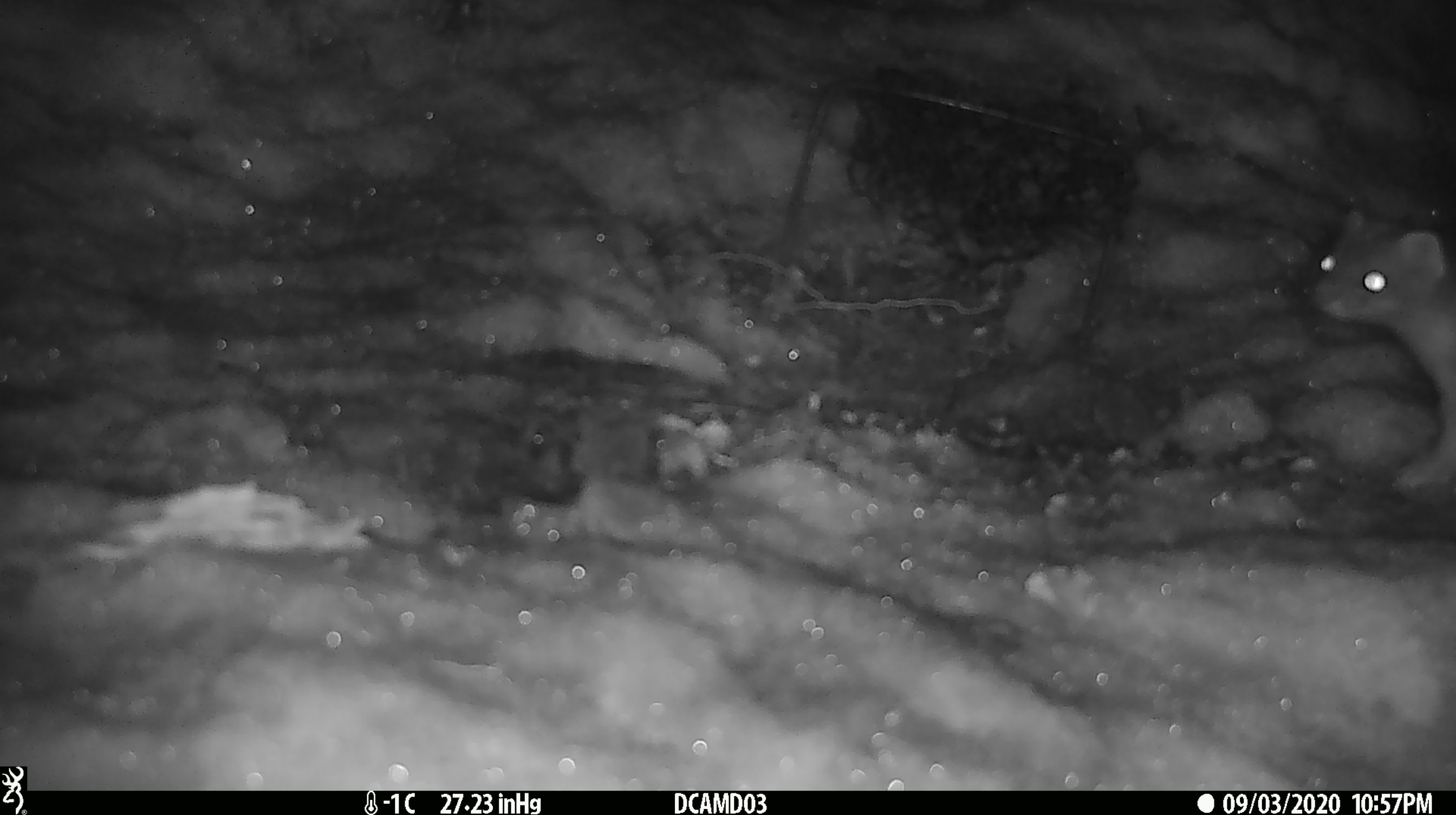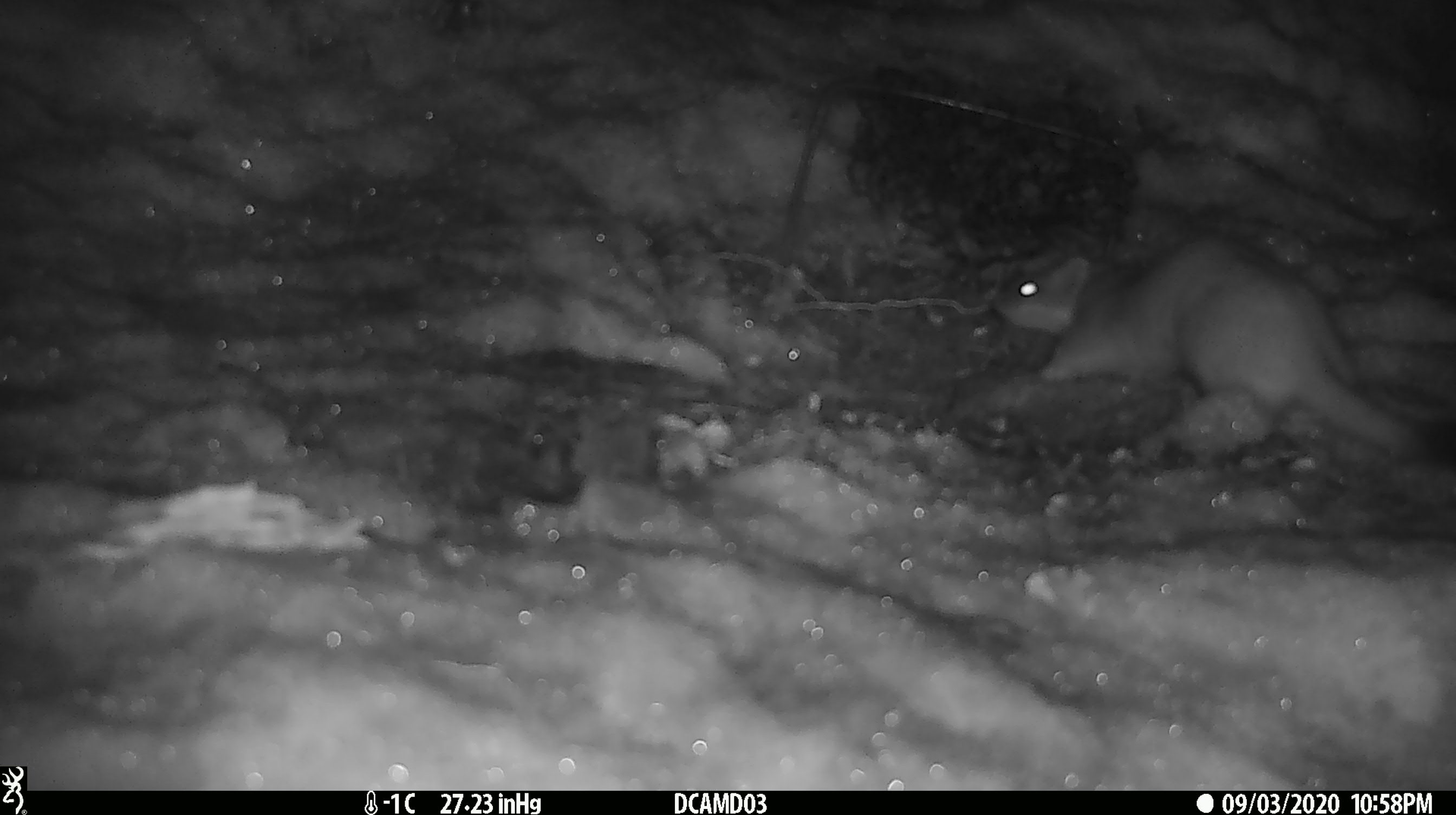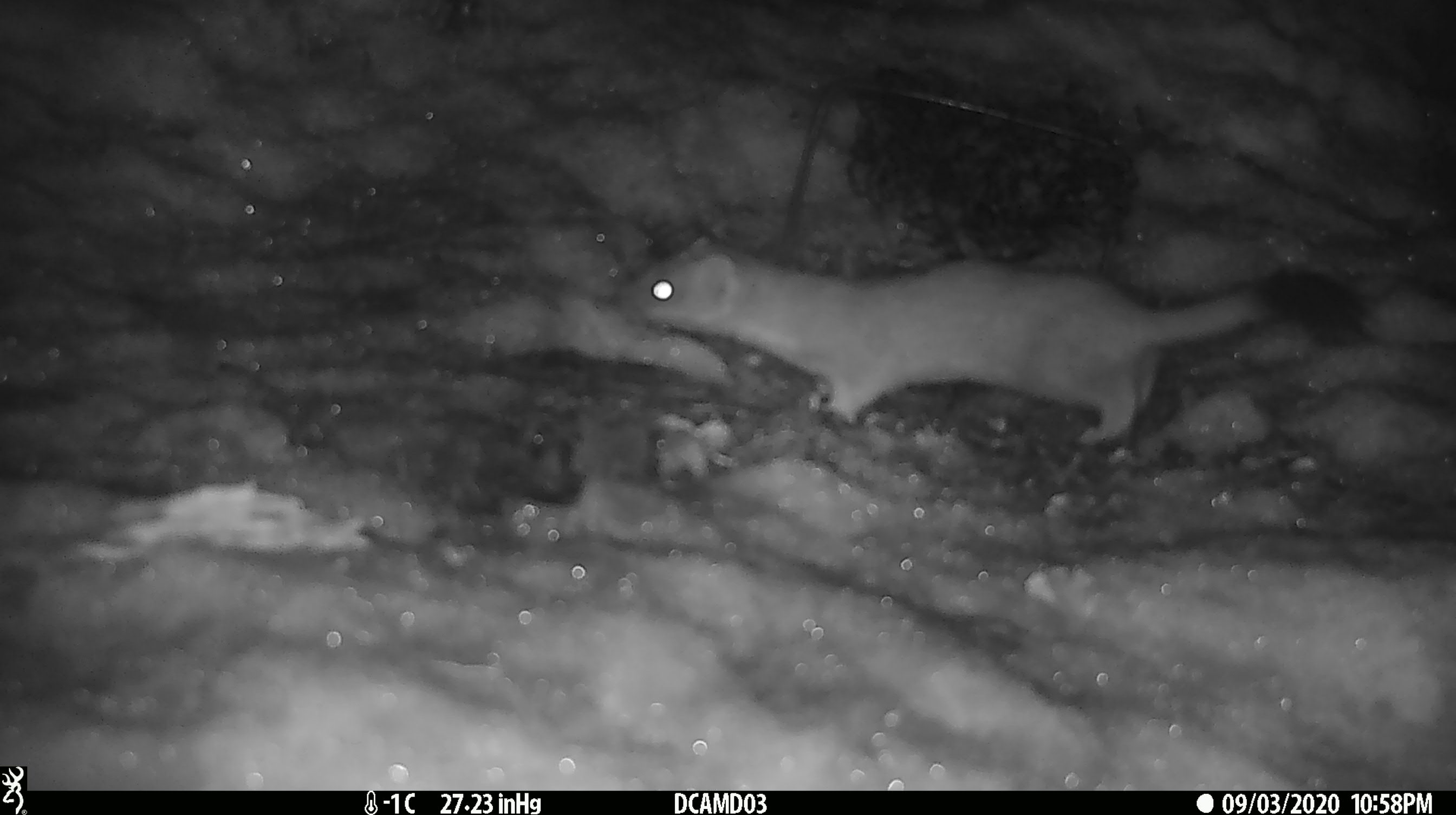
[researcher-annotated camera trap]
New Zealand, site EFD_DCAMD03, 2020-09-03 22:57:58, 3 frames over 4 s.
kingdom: Animalia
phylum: Chordata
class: Mammalia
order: Carnivora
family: Mustelidae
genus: Mustela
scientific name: Mustela erminea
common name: stoat